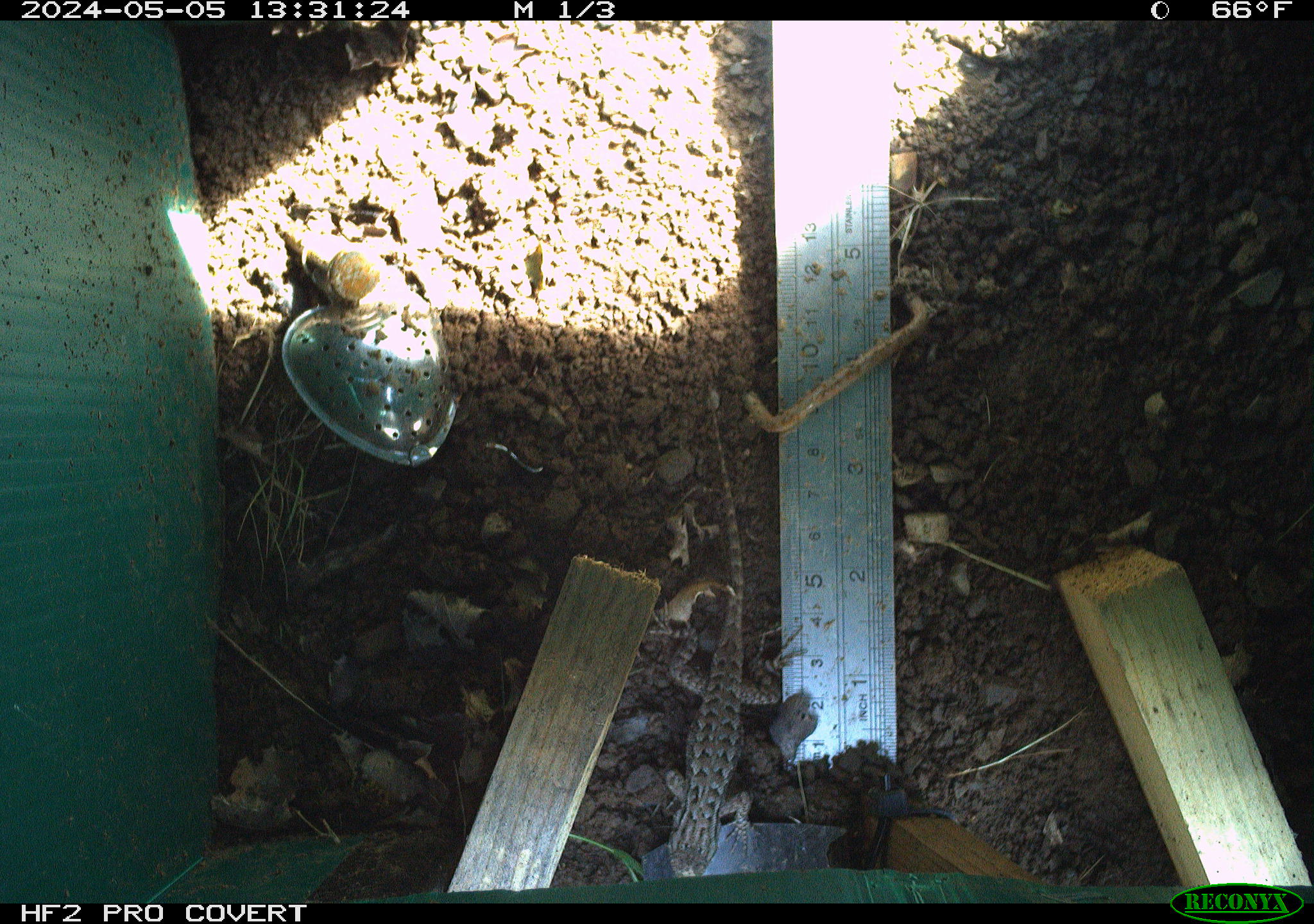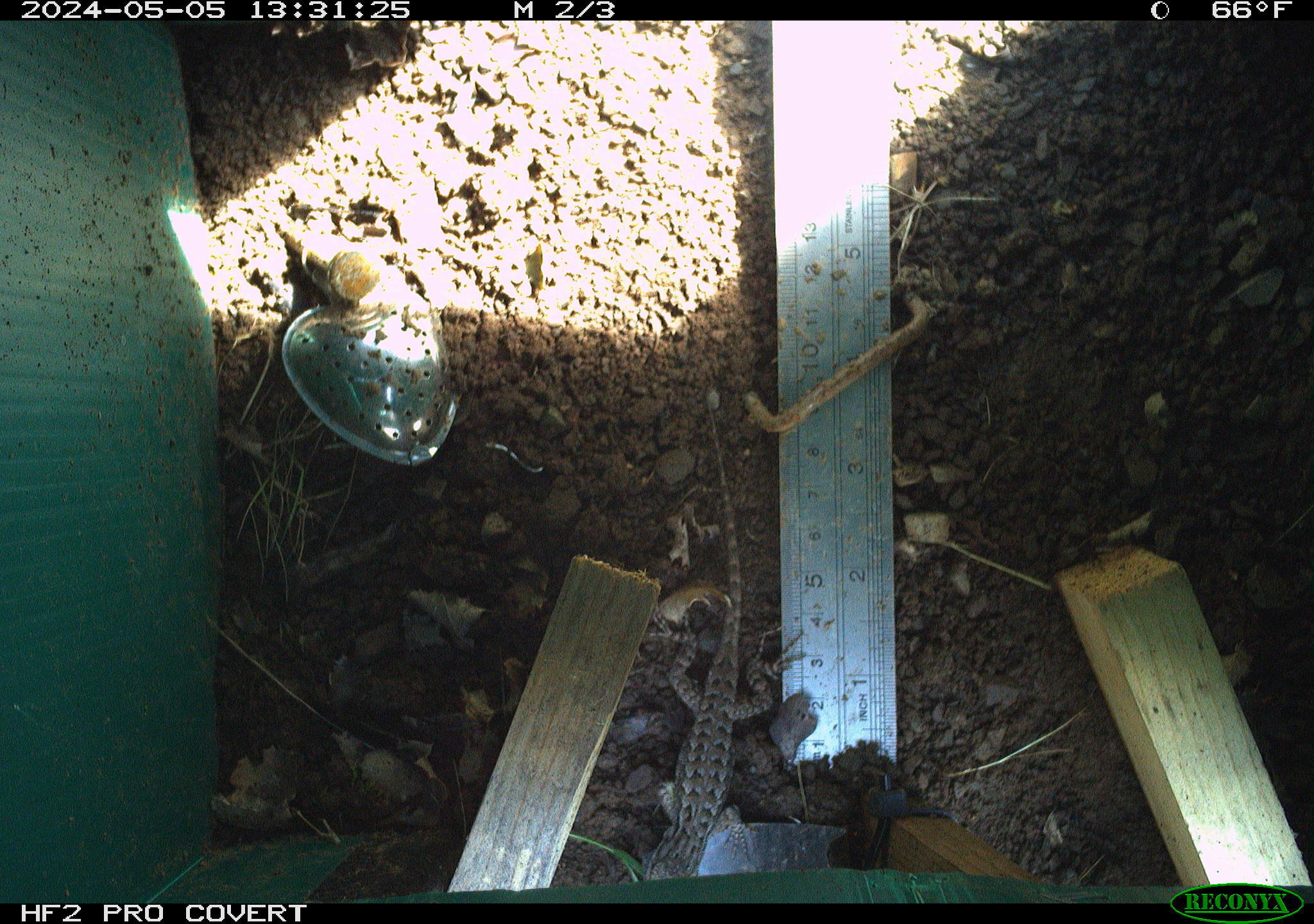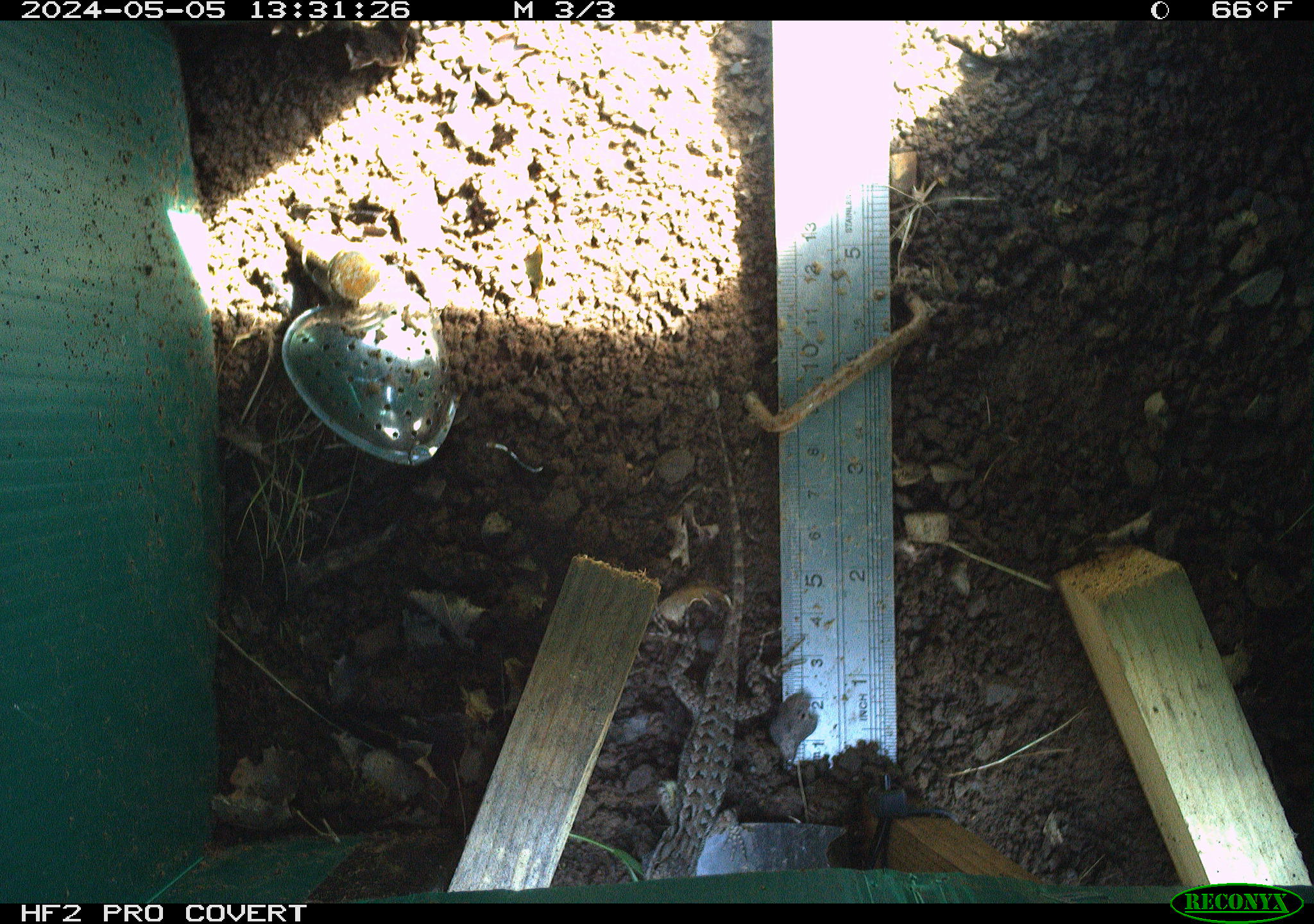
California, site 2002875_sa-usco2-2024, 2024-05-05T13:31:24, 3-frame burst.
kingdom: Animalia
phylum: Chordata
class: Reptilia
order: Squamata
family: Phrynosomatidae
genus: Sceloporus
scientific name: Sceloporus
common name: spiny lizards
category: sceloporus species